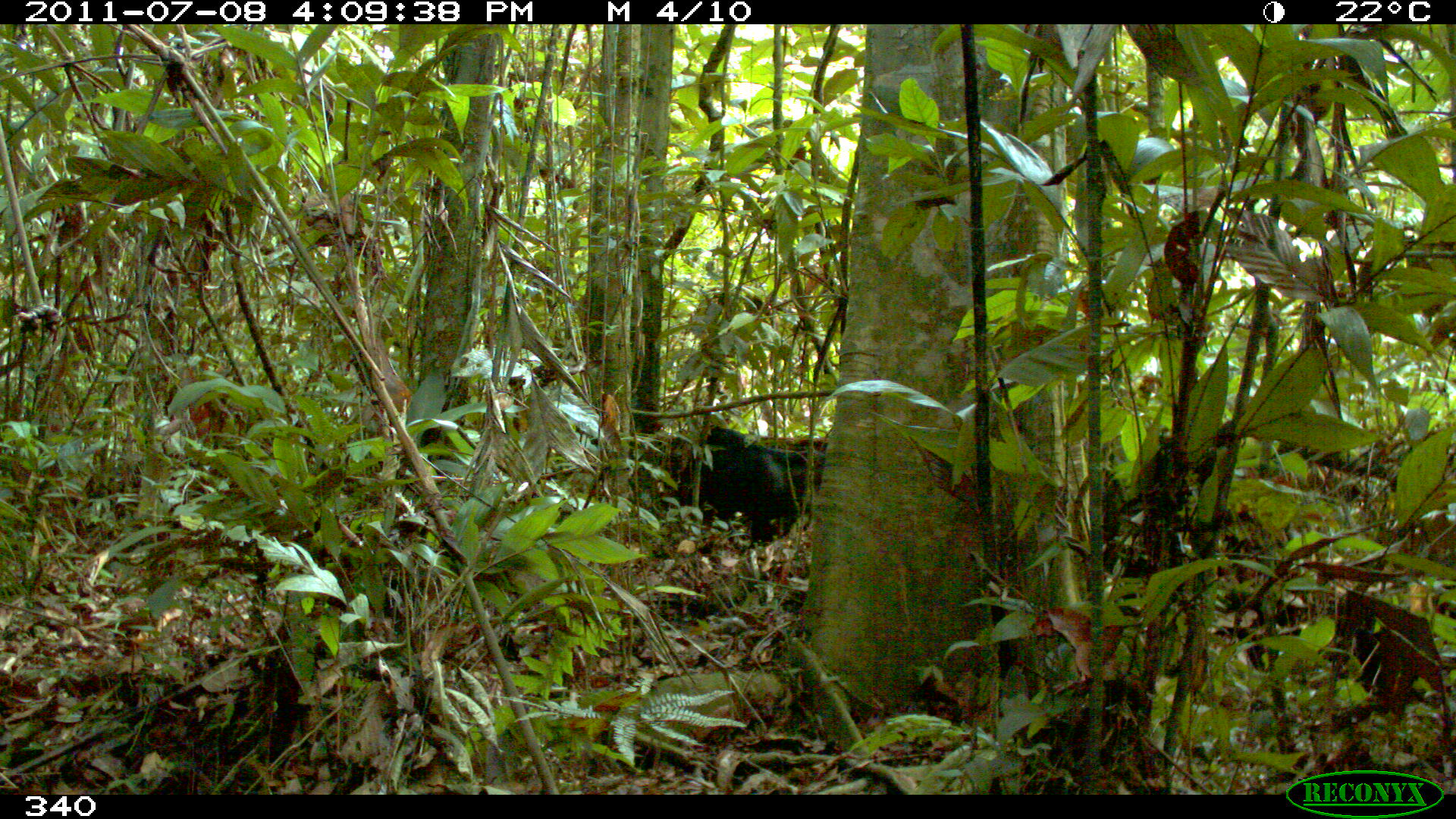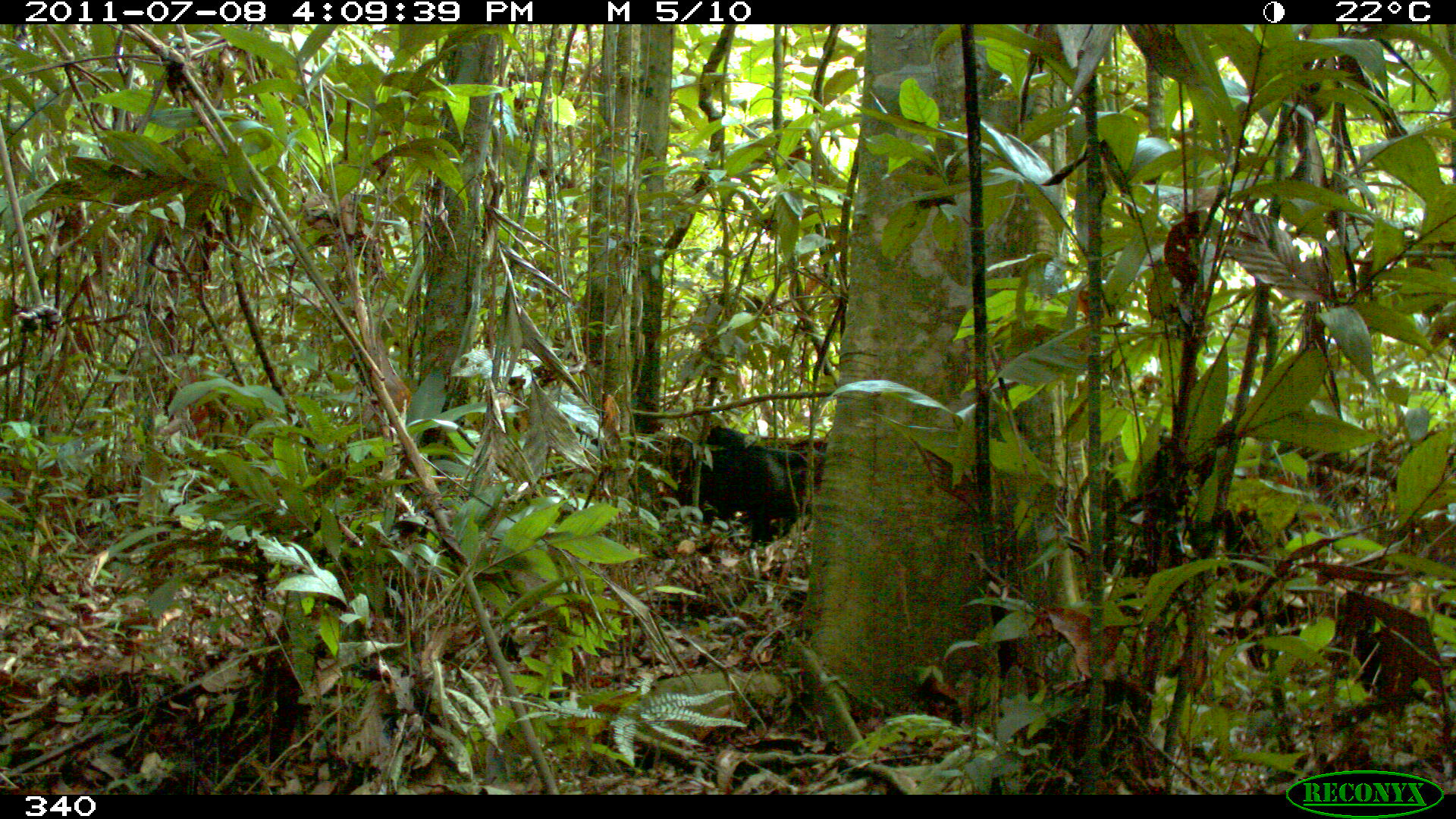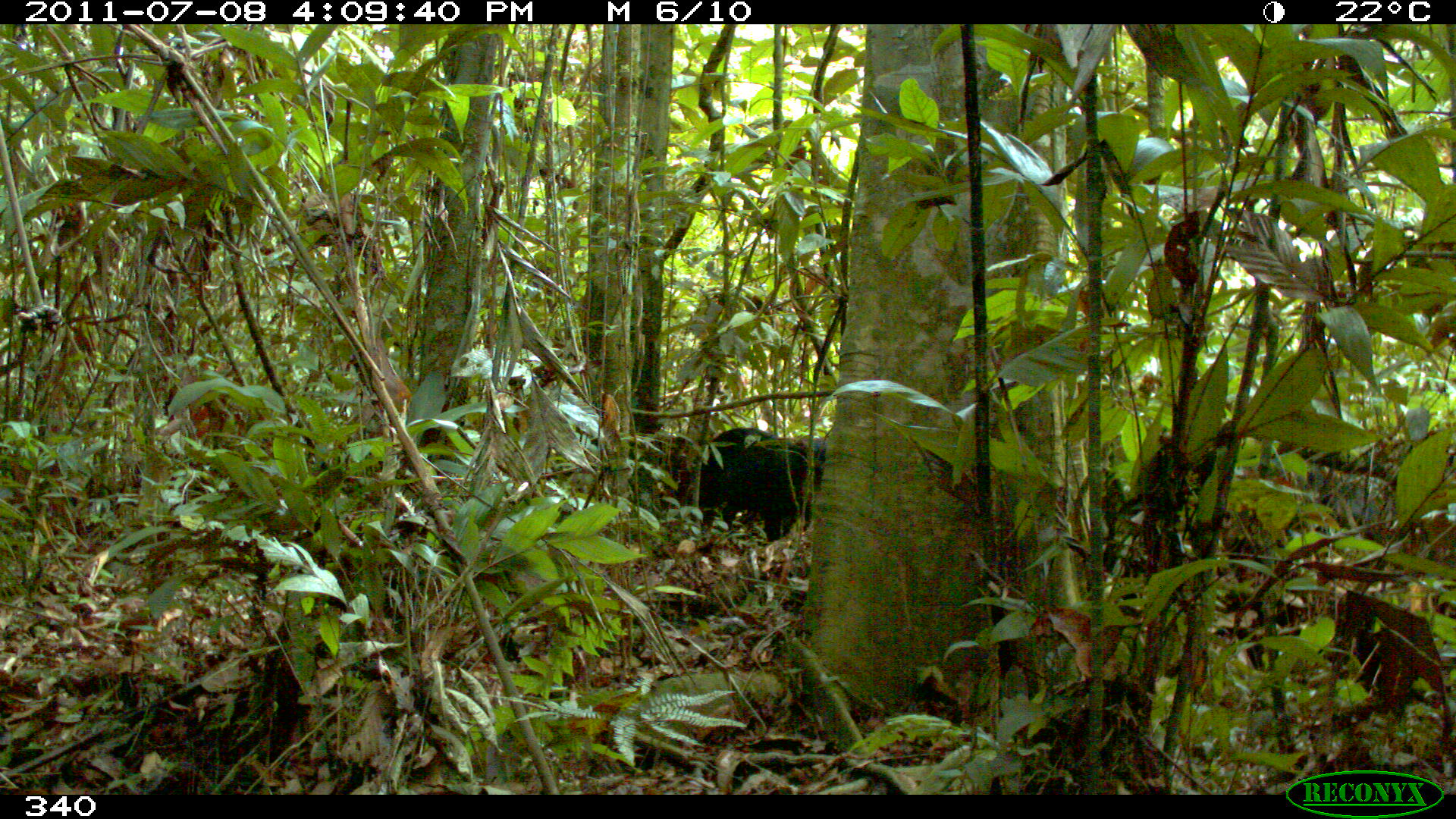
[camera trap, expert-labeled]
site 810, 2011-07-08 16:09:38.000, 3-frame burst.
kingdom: Animalia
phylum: Chordata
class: Mammalia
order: Artiodactyla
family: Tayassuidae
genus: Tayassu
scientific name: Tayassu pecari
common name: white-lipped peccary